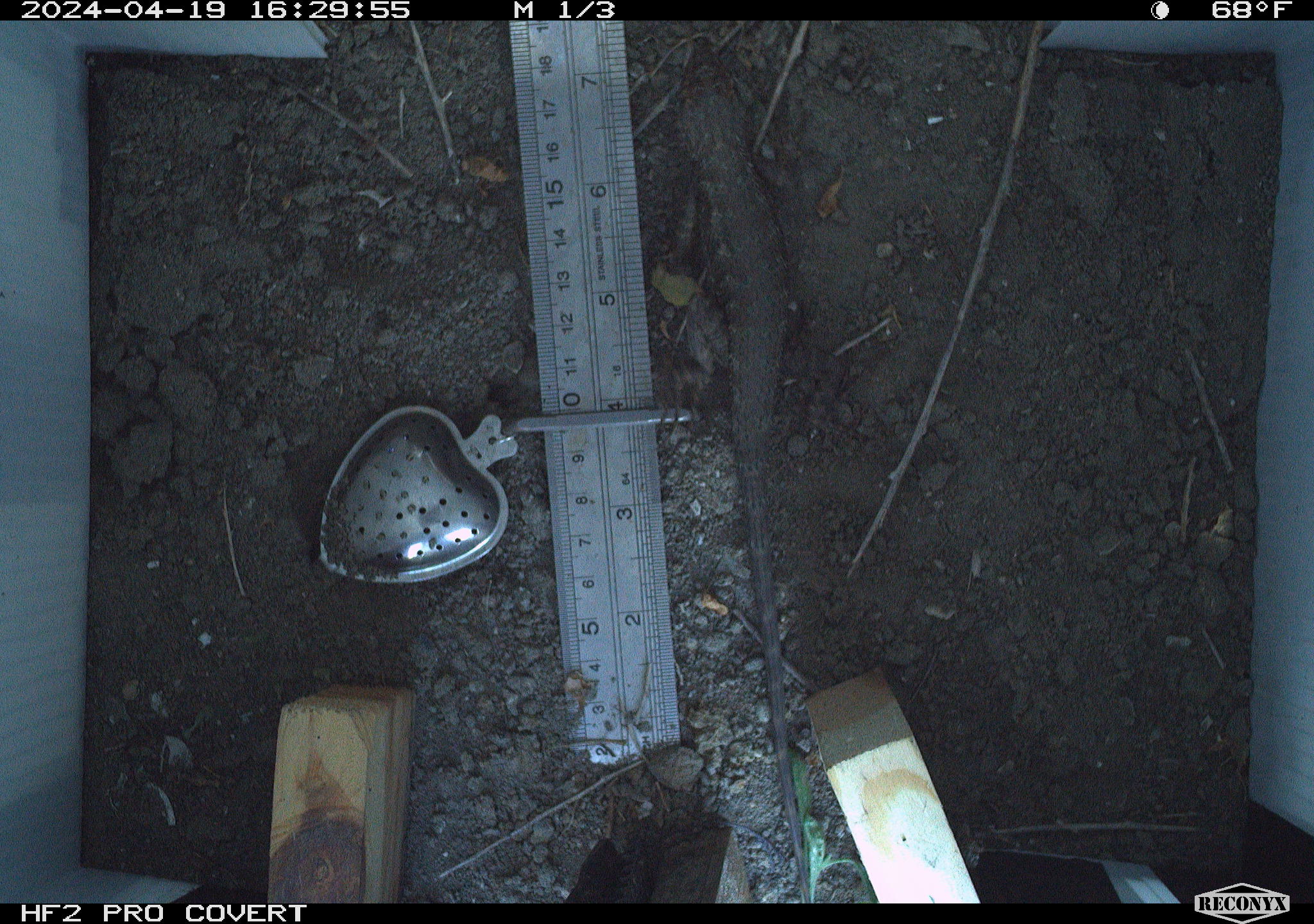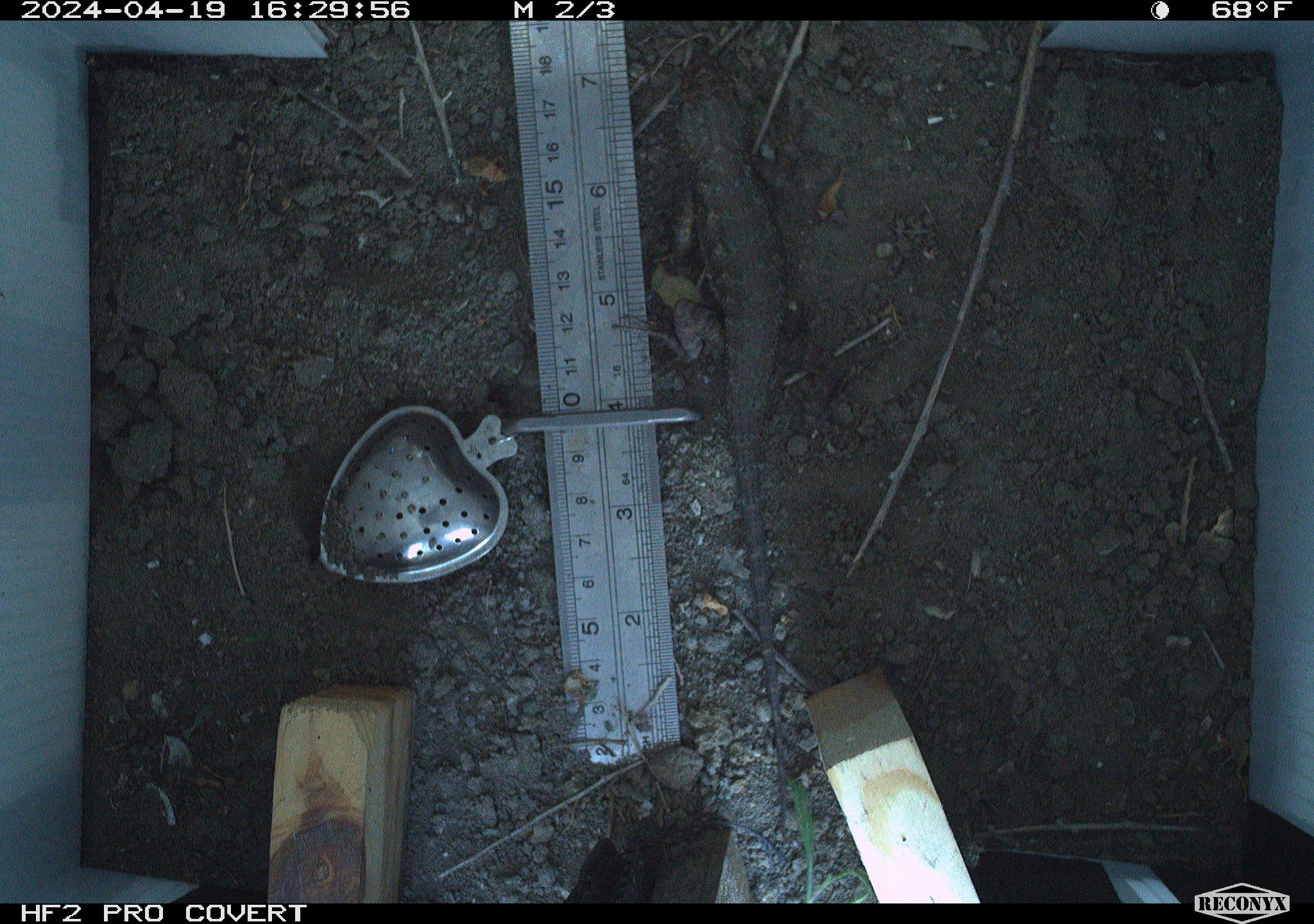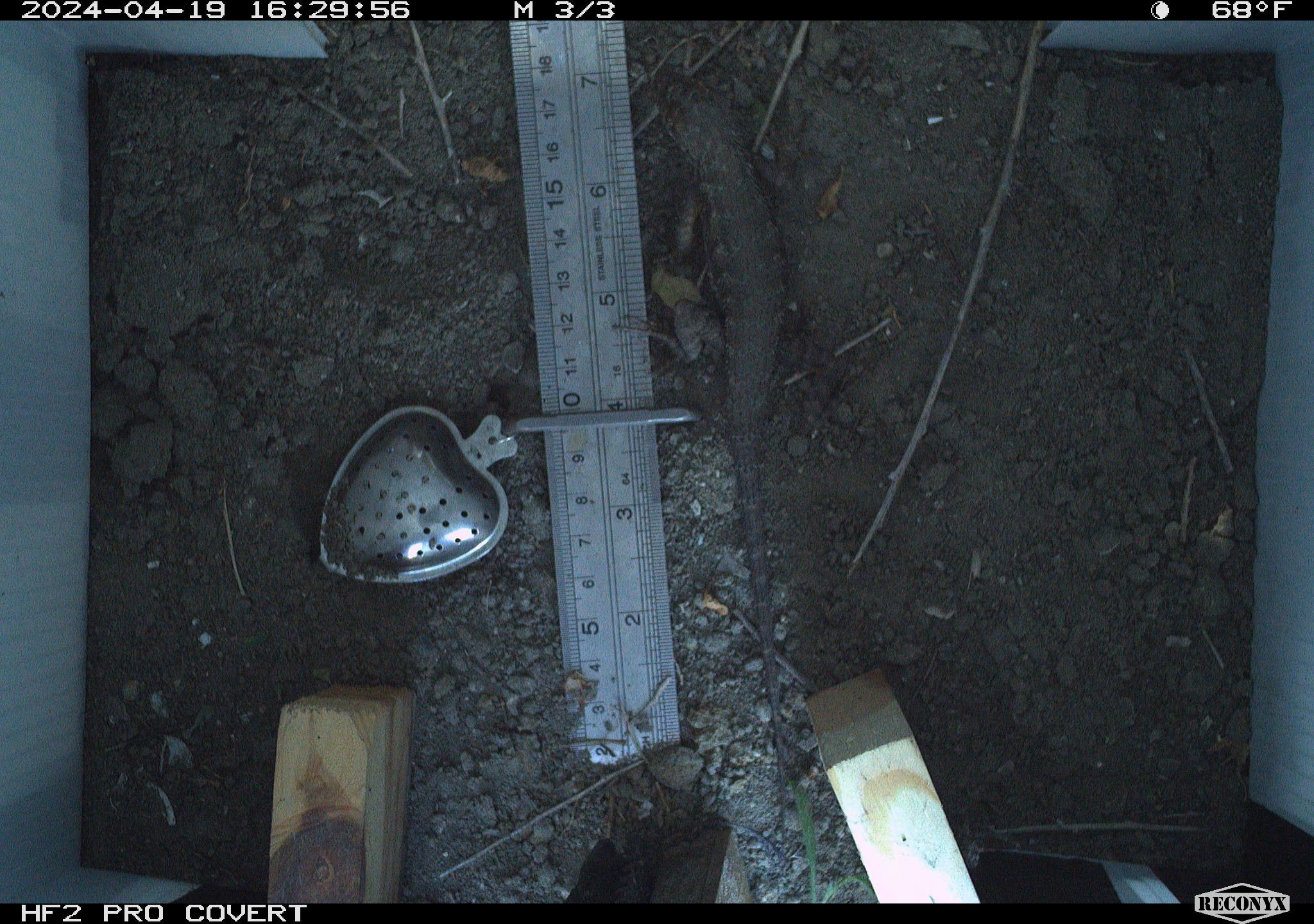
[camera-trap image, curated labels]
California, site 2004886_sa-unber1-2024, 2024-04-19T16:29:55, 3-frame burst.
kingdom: Animalia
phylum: Chordata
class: Reptilia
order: Squamata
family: Phrynosomatidae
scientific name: Phrynosomatidae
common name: phrynosomatid lizards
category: phrynosomatidae family